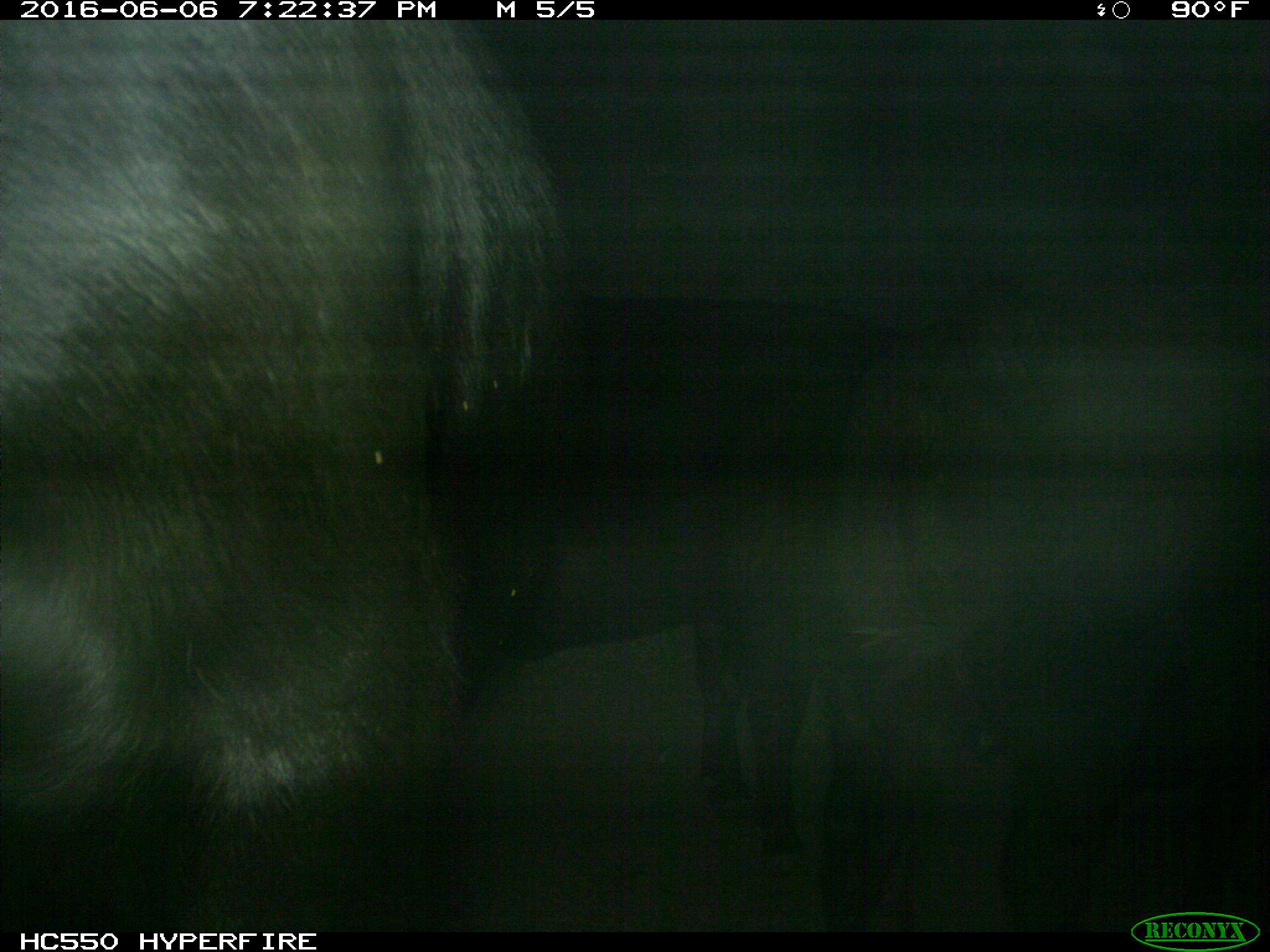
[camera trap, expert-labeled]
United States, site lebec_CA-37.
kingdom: Animalia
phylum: Chordata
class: Mammalia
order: Artiodactyla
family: Bovidae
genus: Bos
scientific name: Bos taurus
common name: domestic cow